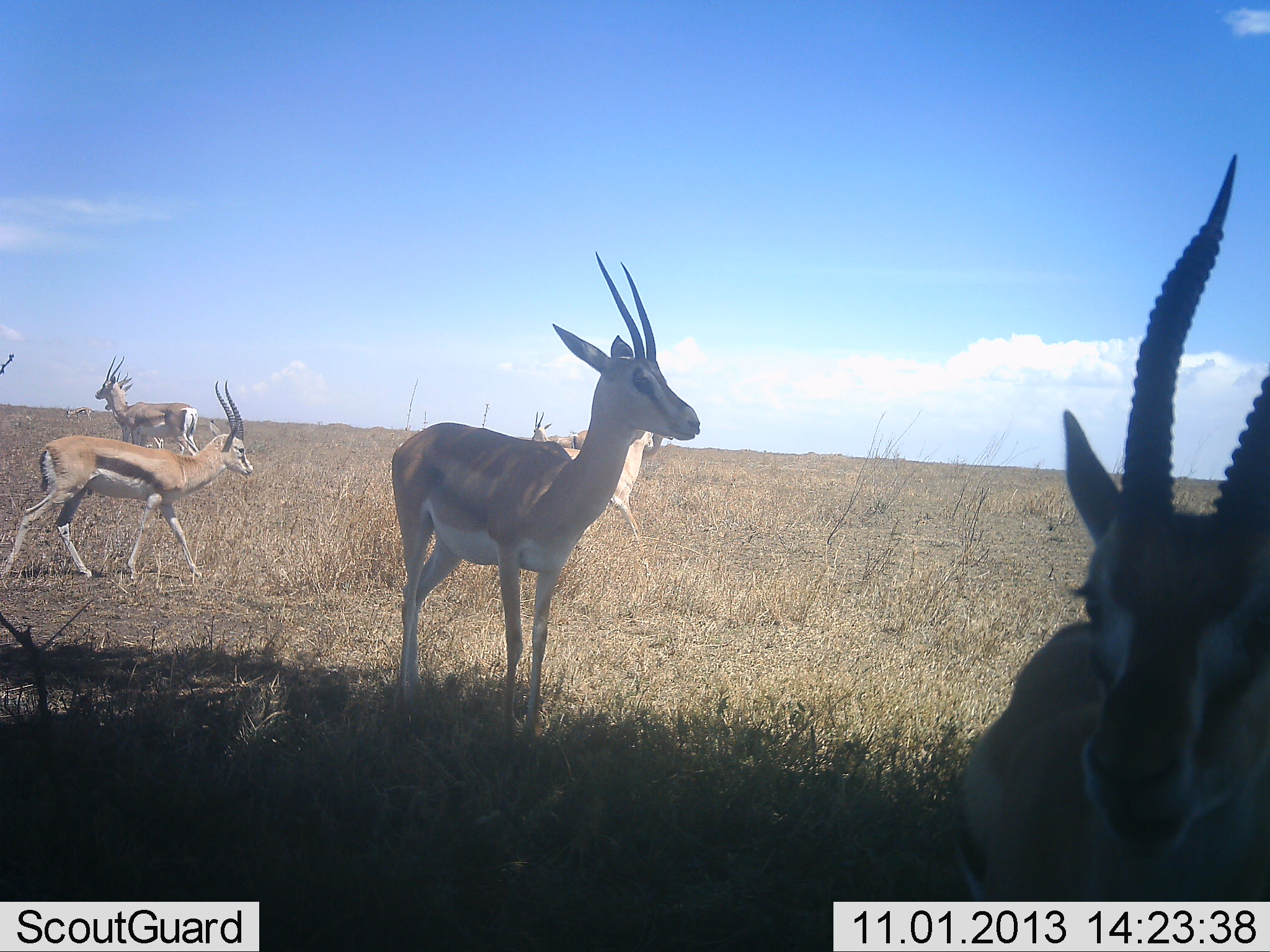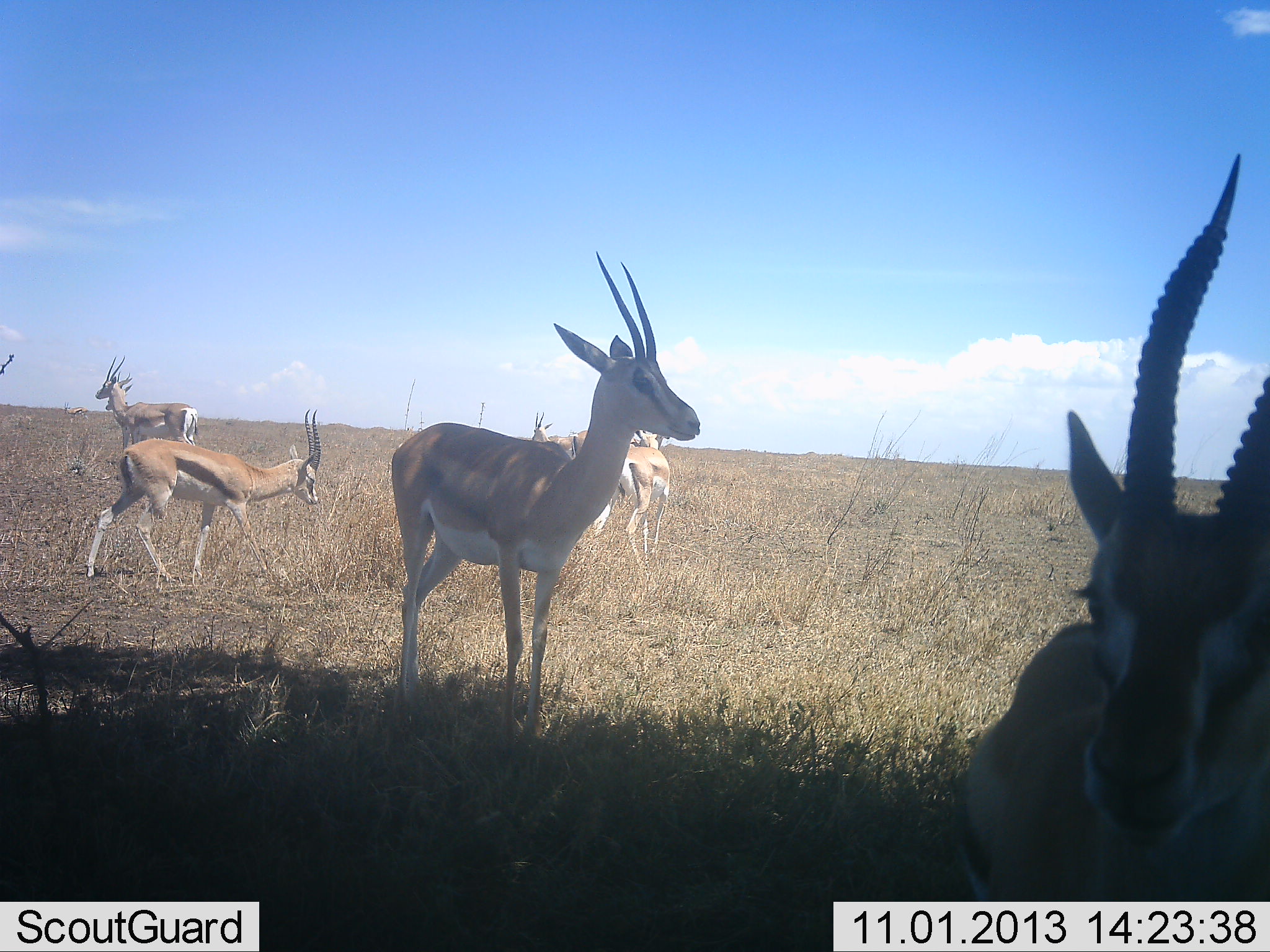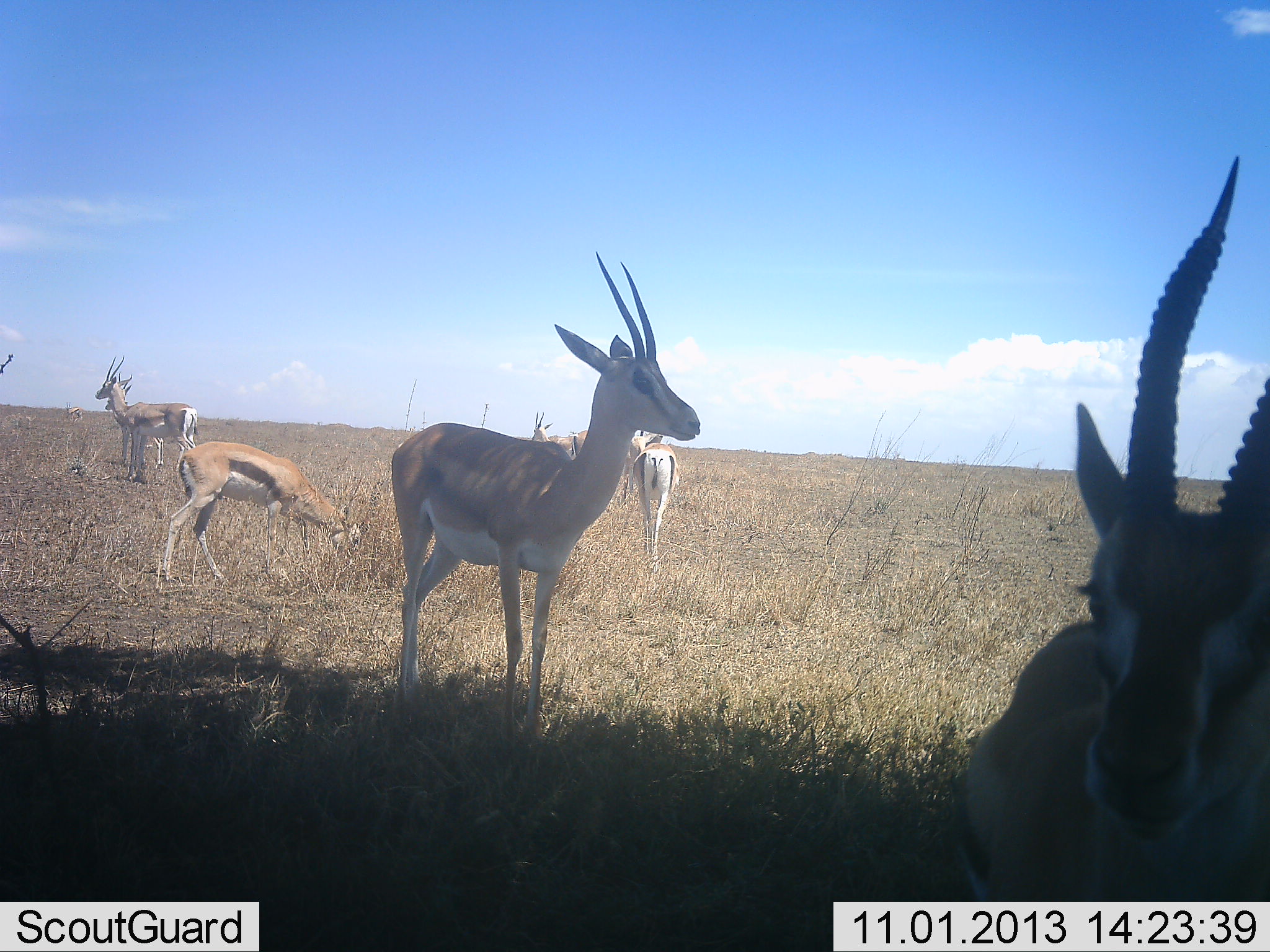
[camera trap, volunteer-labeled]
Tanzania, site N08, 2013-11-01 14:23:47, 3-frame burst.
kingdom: Animalia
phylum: Chordata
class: Mammalia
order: Artiodactyla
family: Bovidae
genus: Eudorcas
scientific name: Eudorcas thomsonii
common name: thomson's gazelle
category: gazellethomsons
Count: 6.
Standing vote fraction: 92%.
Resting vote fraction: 14%.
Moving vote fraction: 56%.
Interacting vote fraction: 0%.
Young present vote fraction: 0%.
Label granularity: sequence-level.